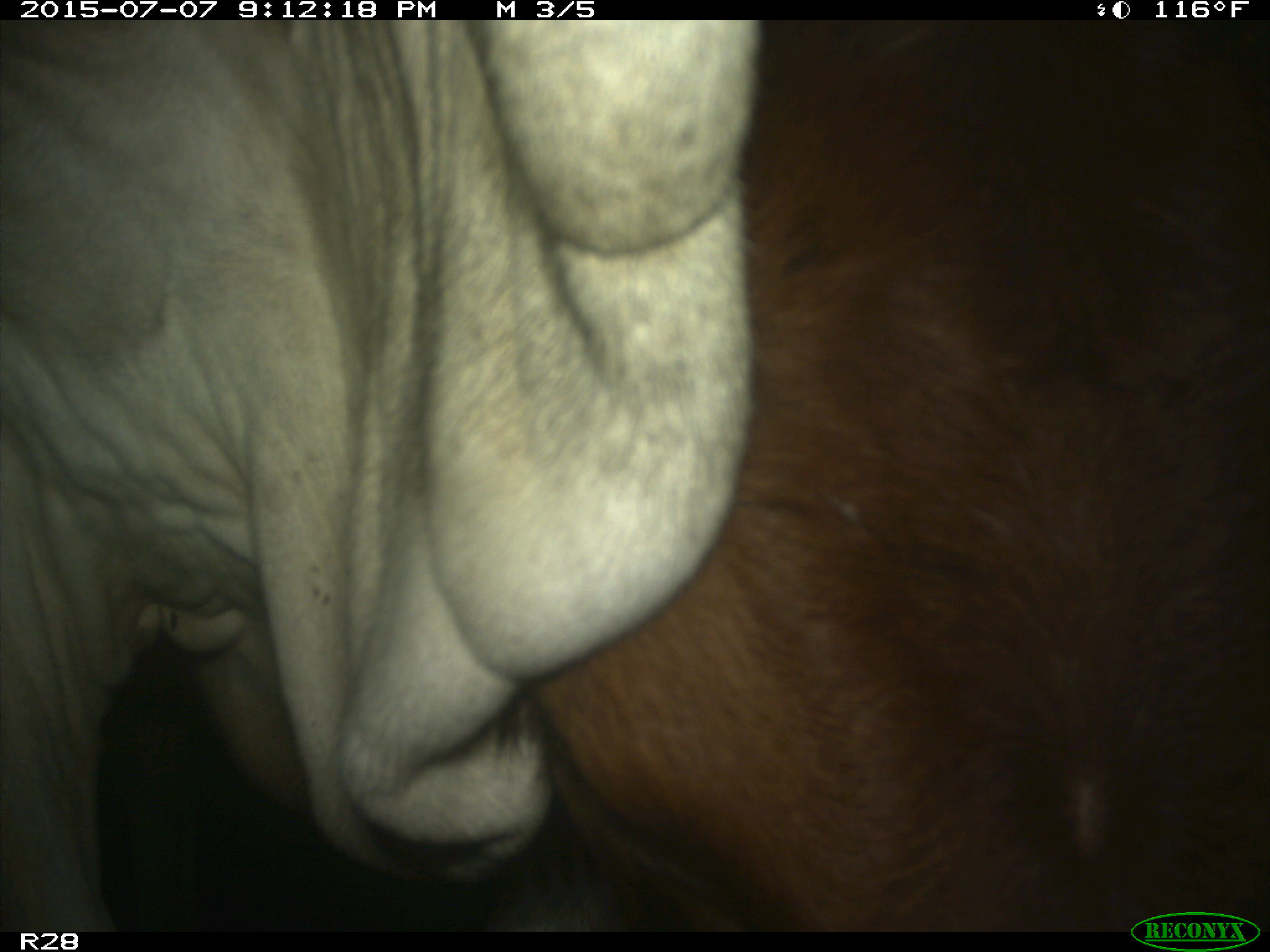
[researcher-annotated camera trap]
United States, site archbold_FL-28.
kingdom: Animalia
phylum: Chordata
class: Mammalia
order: Artiodactyla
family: Bovidae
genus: Bos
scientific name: Bos taurus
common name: domestic cow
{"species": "Bos taurus (domestic cow)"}